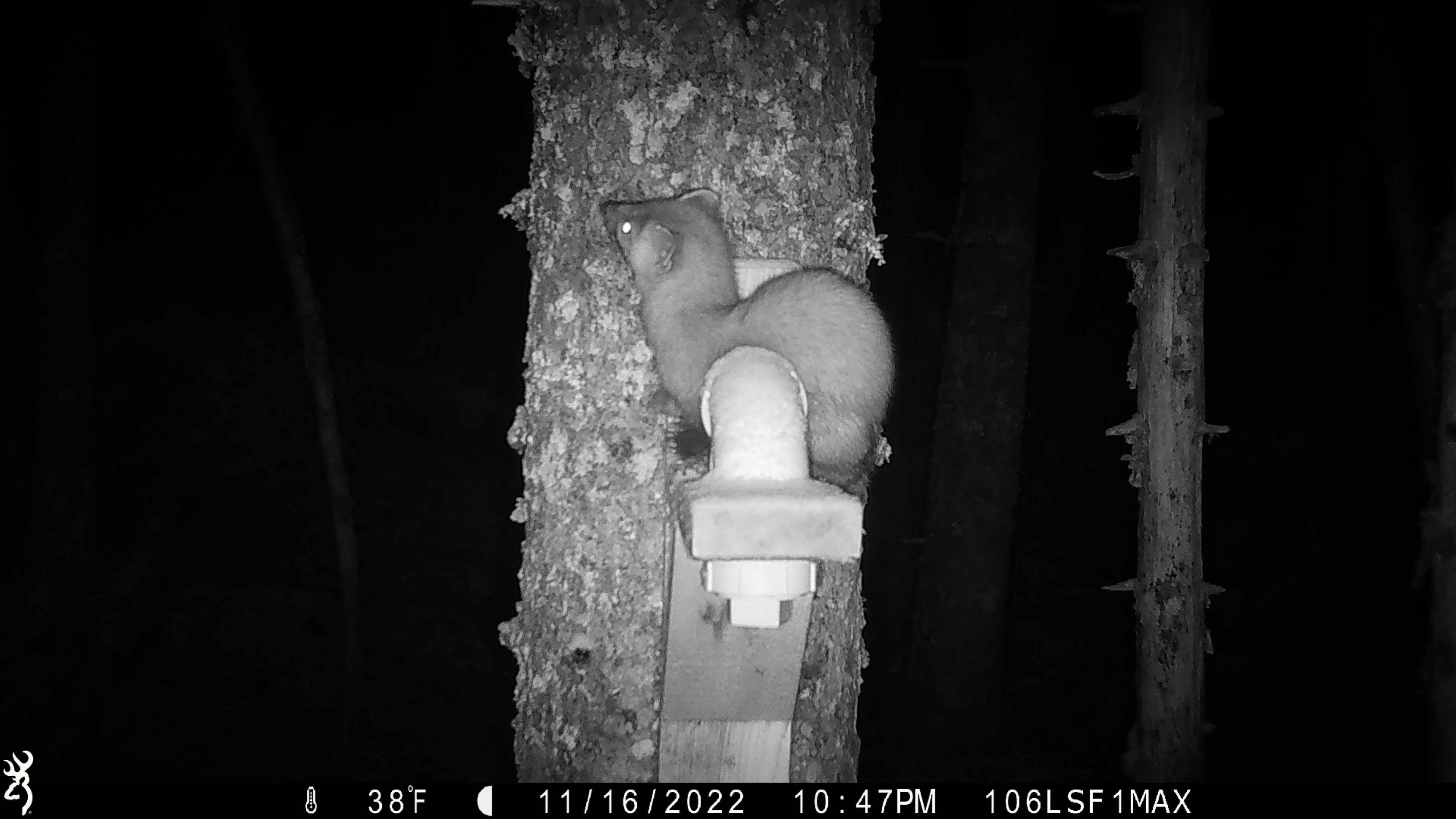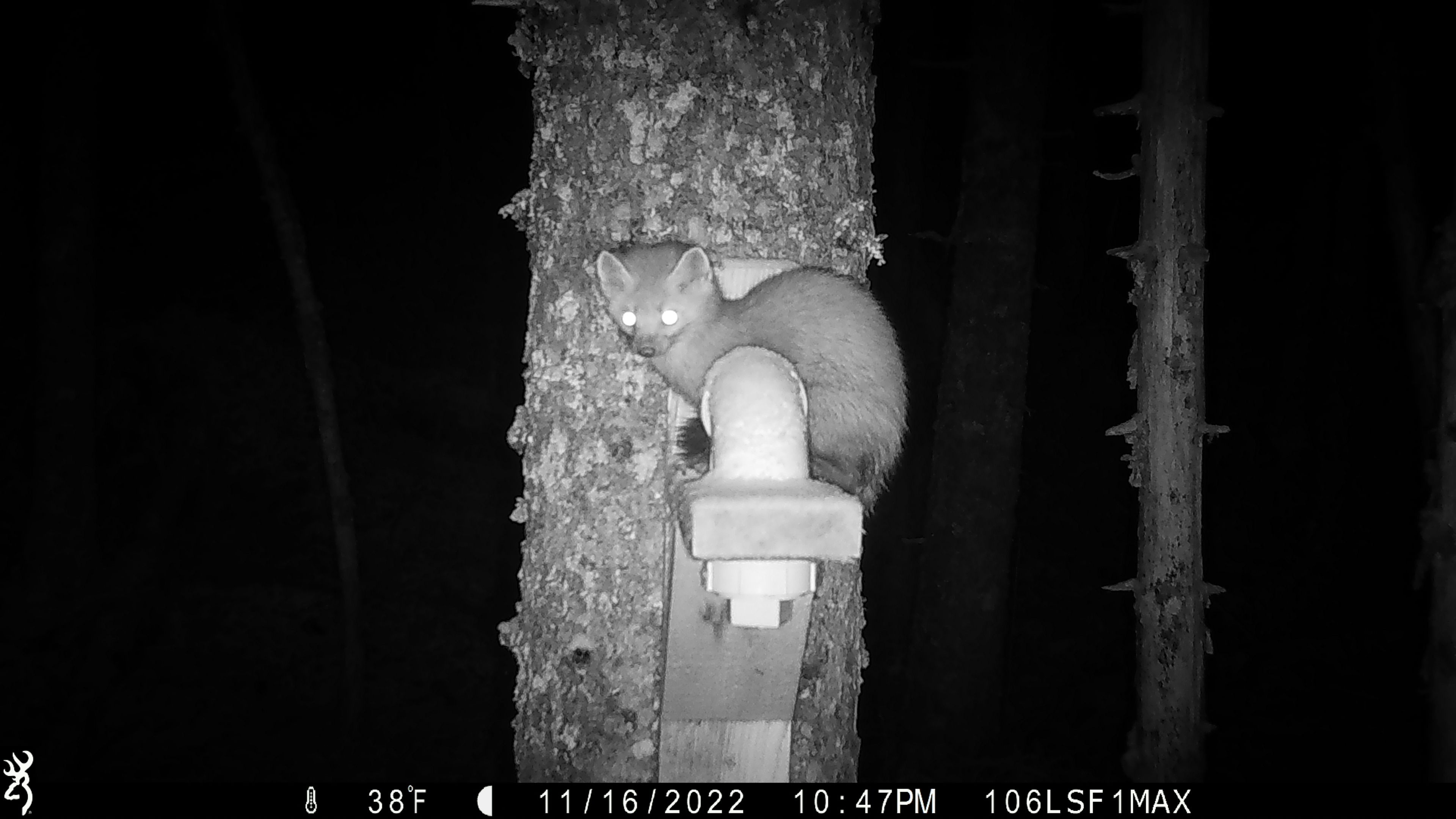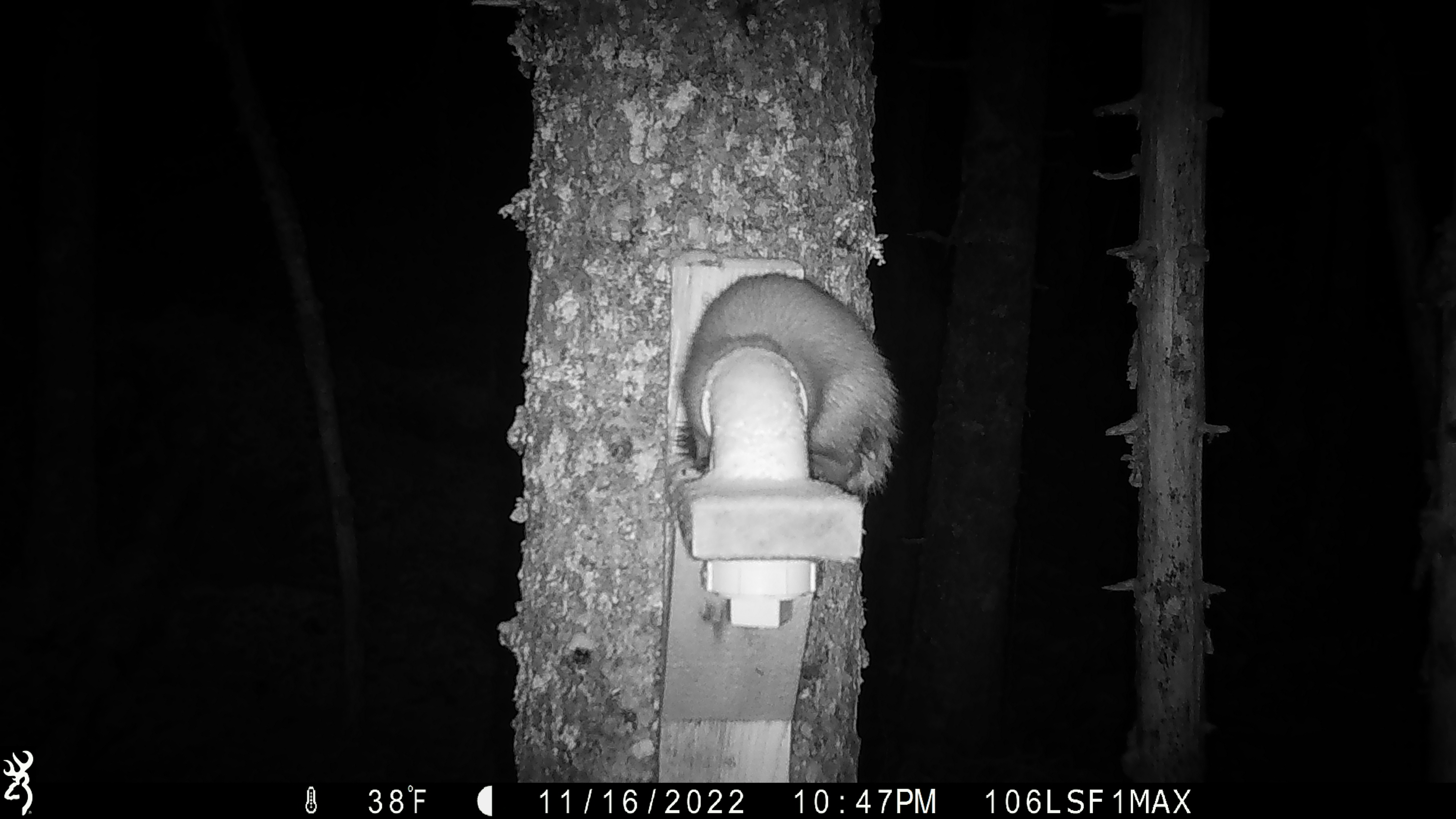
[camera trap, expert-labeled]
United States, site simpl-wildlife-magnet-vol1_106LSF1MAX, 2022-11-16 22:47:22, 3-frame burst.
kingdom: Animalia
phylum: Chordata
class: Mammalia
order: Carnivora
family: Mustelidae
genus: Martes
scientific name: Martes americana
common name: american marten